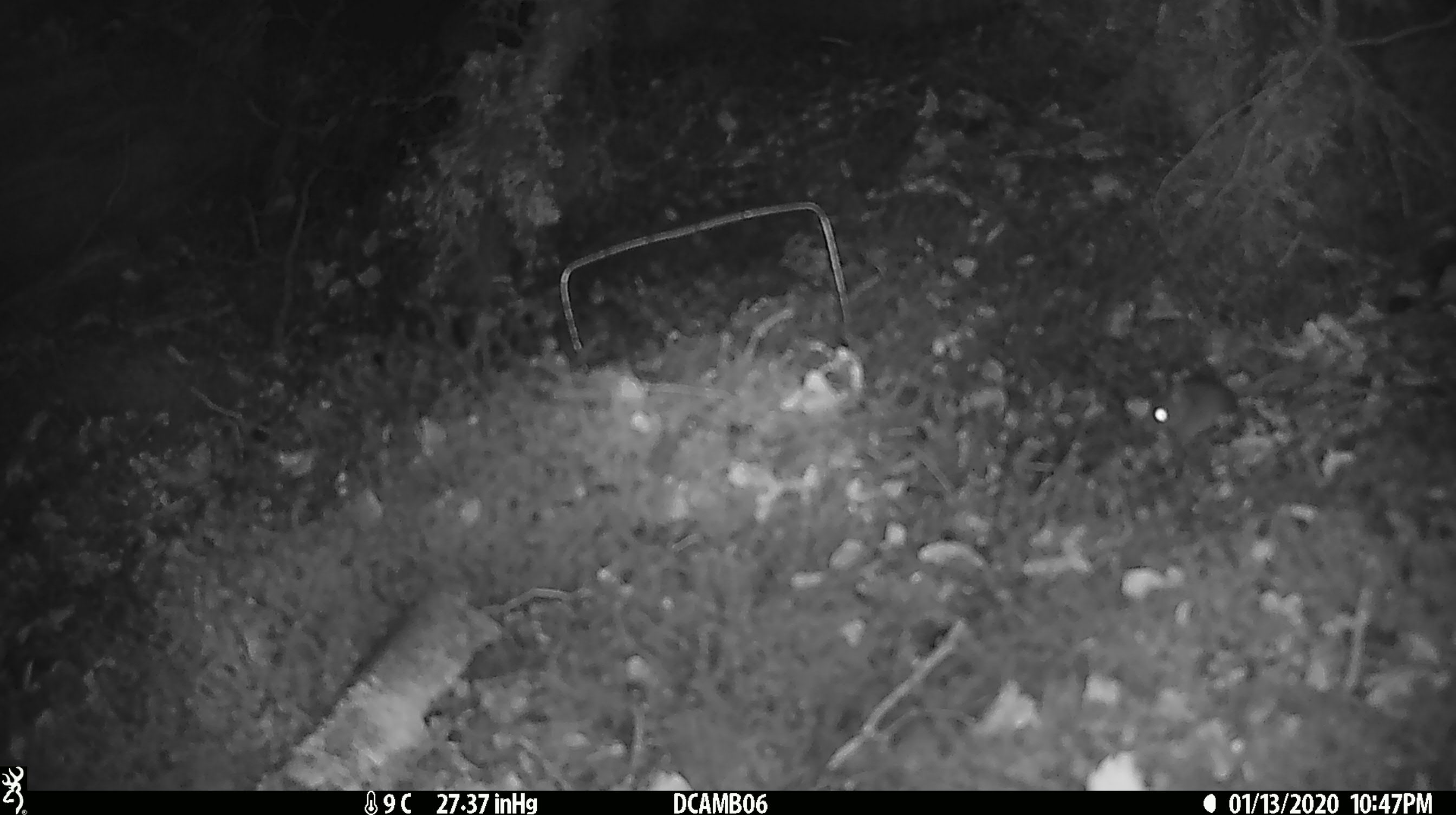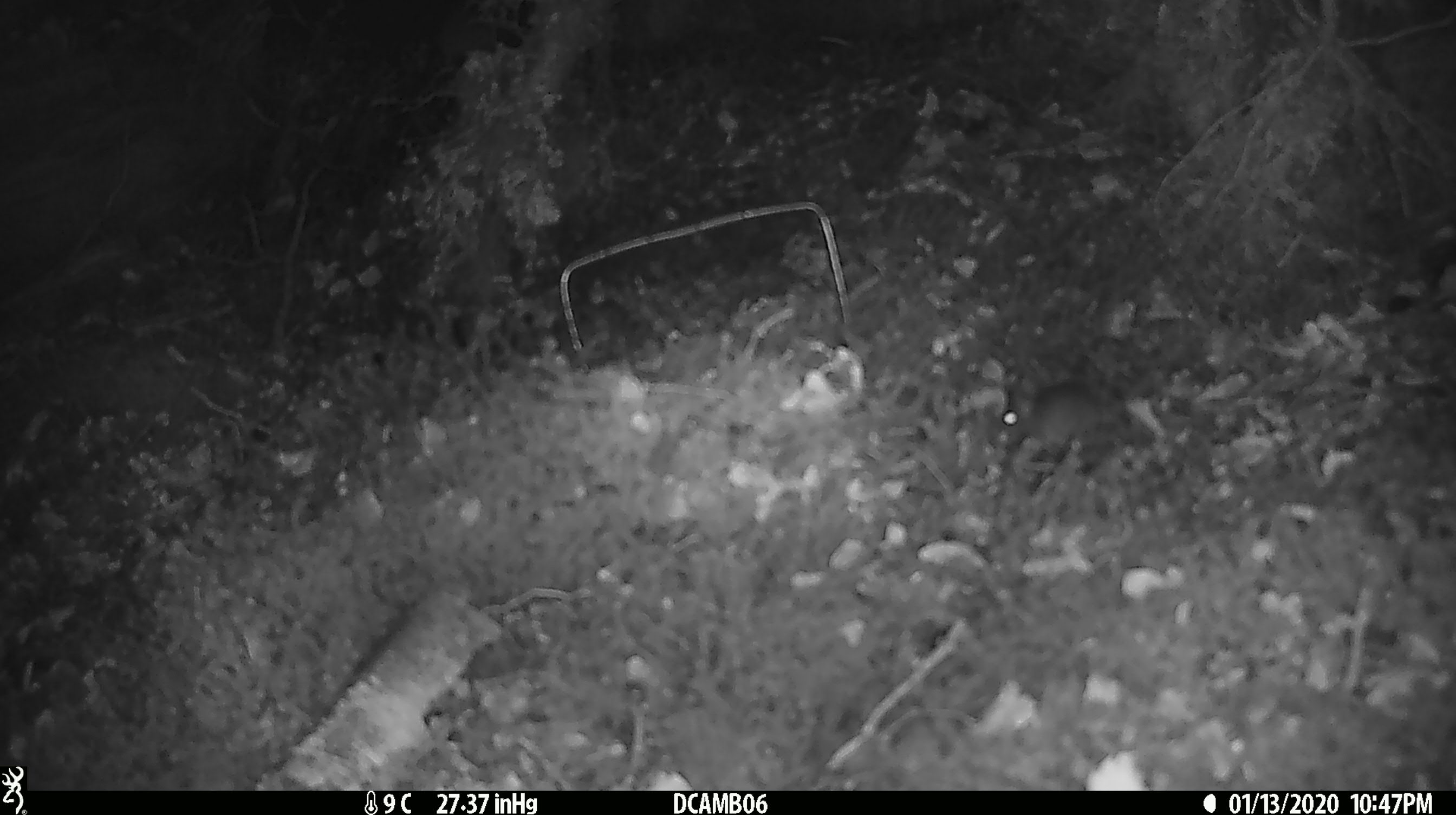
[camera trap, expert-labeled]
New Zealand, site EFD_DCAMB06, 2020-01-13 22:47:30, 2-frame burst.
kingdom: Animalia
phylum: Chordata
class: Mammalia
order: Rodentia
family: Muridae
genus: Mus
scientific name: Mus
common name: mouse